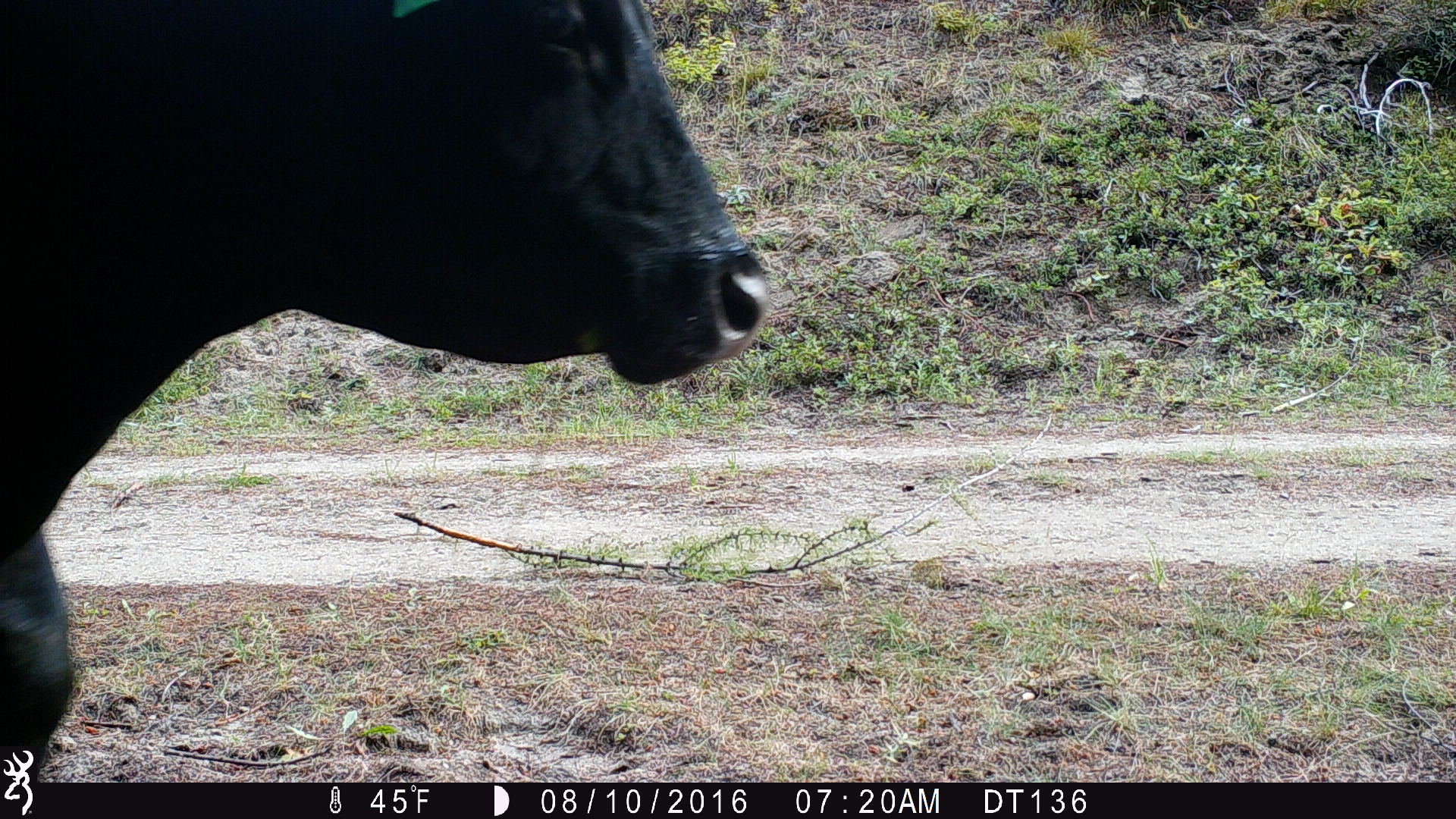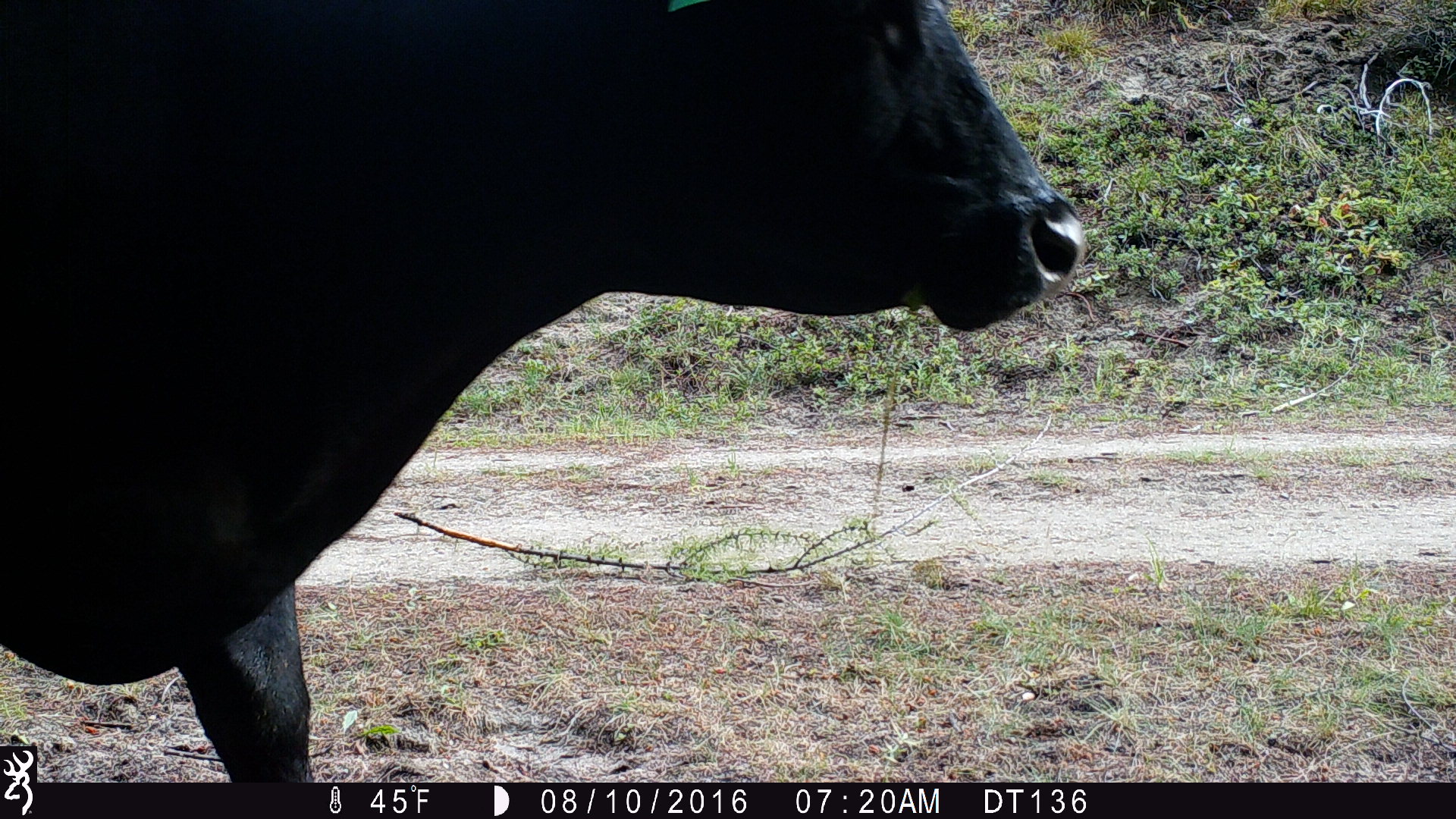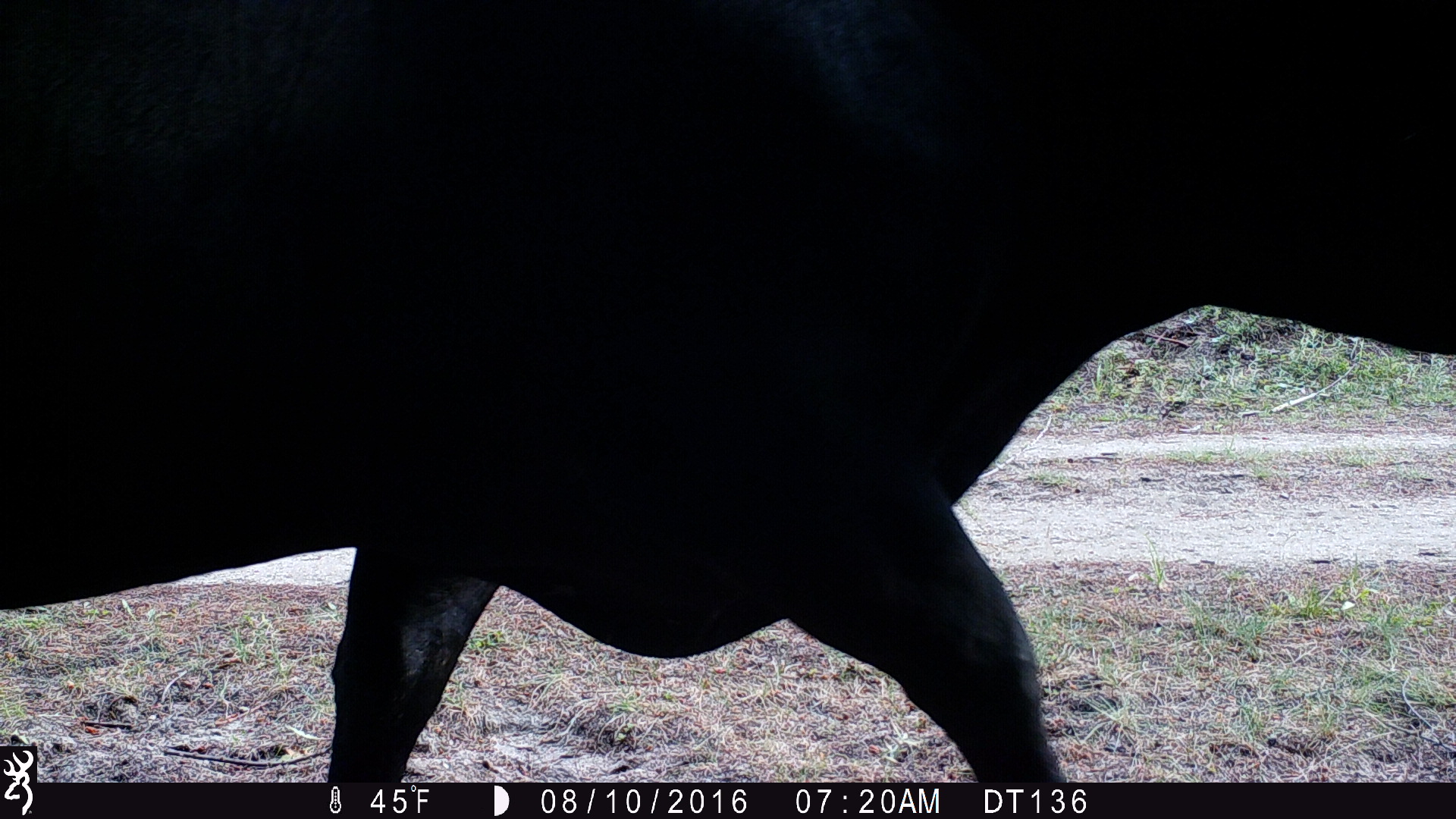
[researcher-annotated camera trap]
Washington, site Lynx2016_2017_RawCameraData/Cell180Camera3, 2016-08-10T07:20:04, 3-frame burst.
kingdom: Animalia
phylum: Chordata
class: Mammalia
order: Artiodactyla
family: Bovidae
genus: Bos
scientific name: Bos taurus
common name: domestic cattle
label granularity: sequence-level